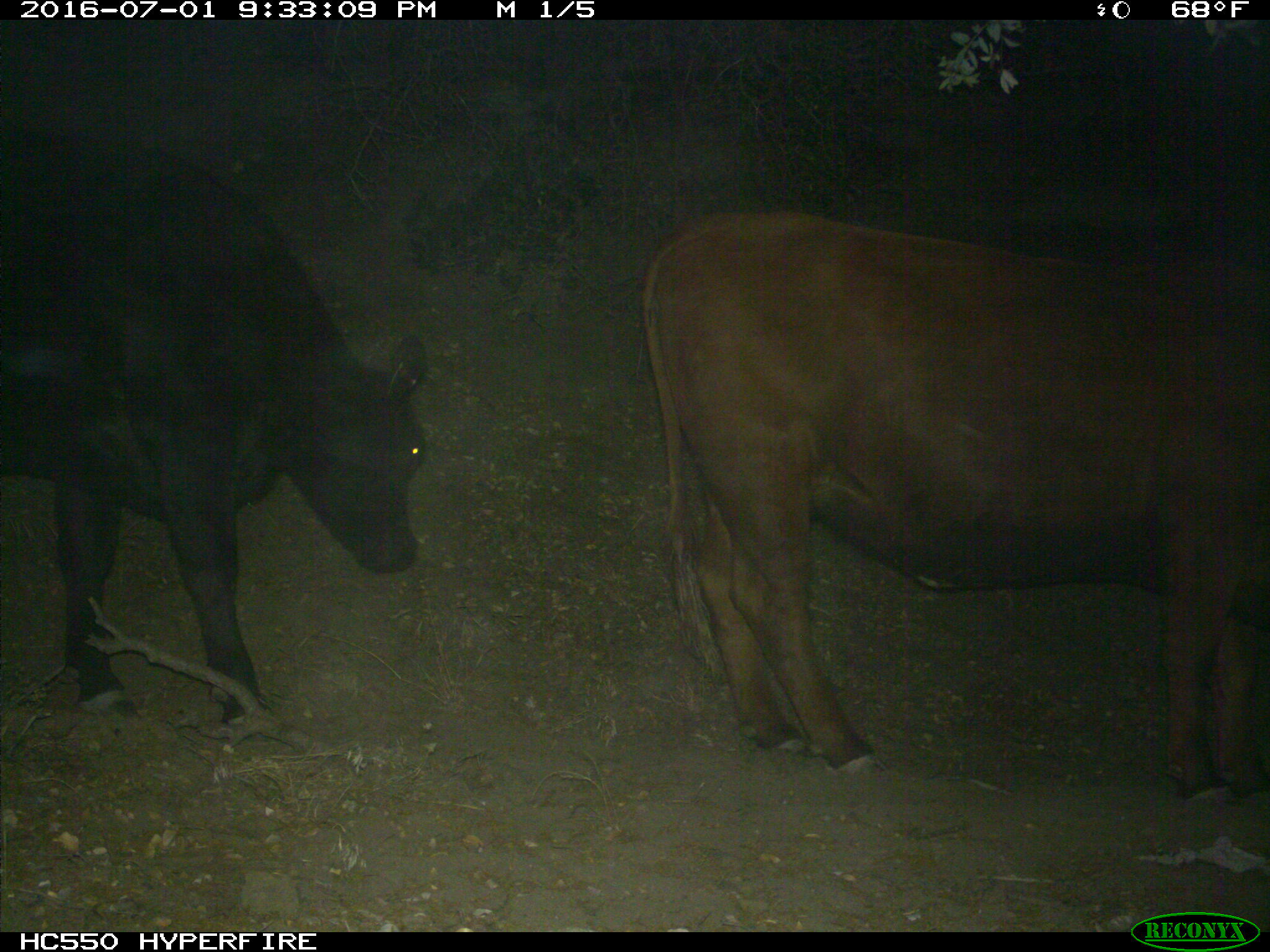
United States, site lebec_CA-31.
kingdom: Animalia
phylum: Chordata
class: Mammalia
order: Artiodactyla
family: Bovidae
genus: Bos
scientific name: Bos taurus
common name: domestic cow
Bos taurus (domestic cow).